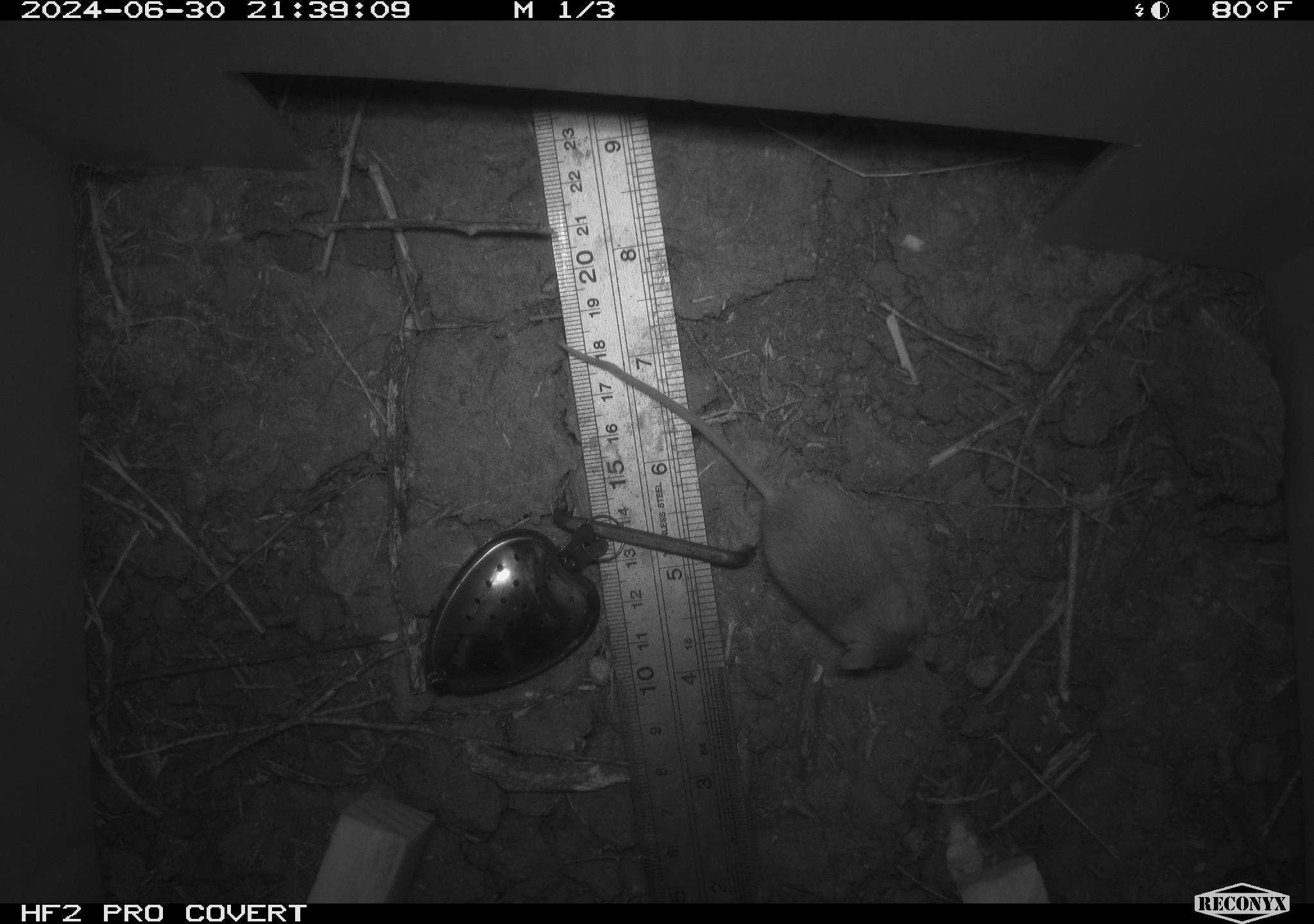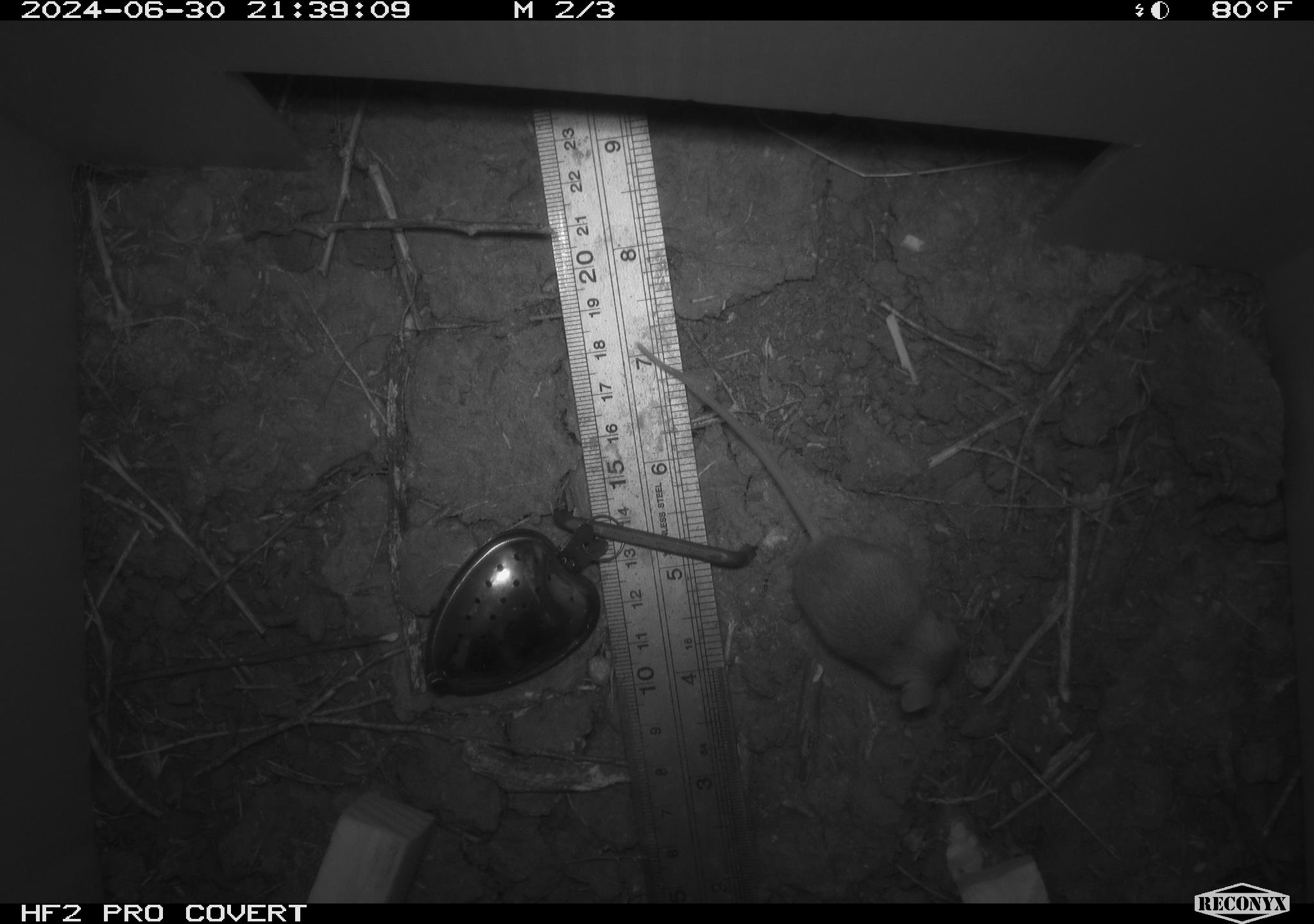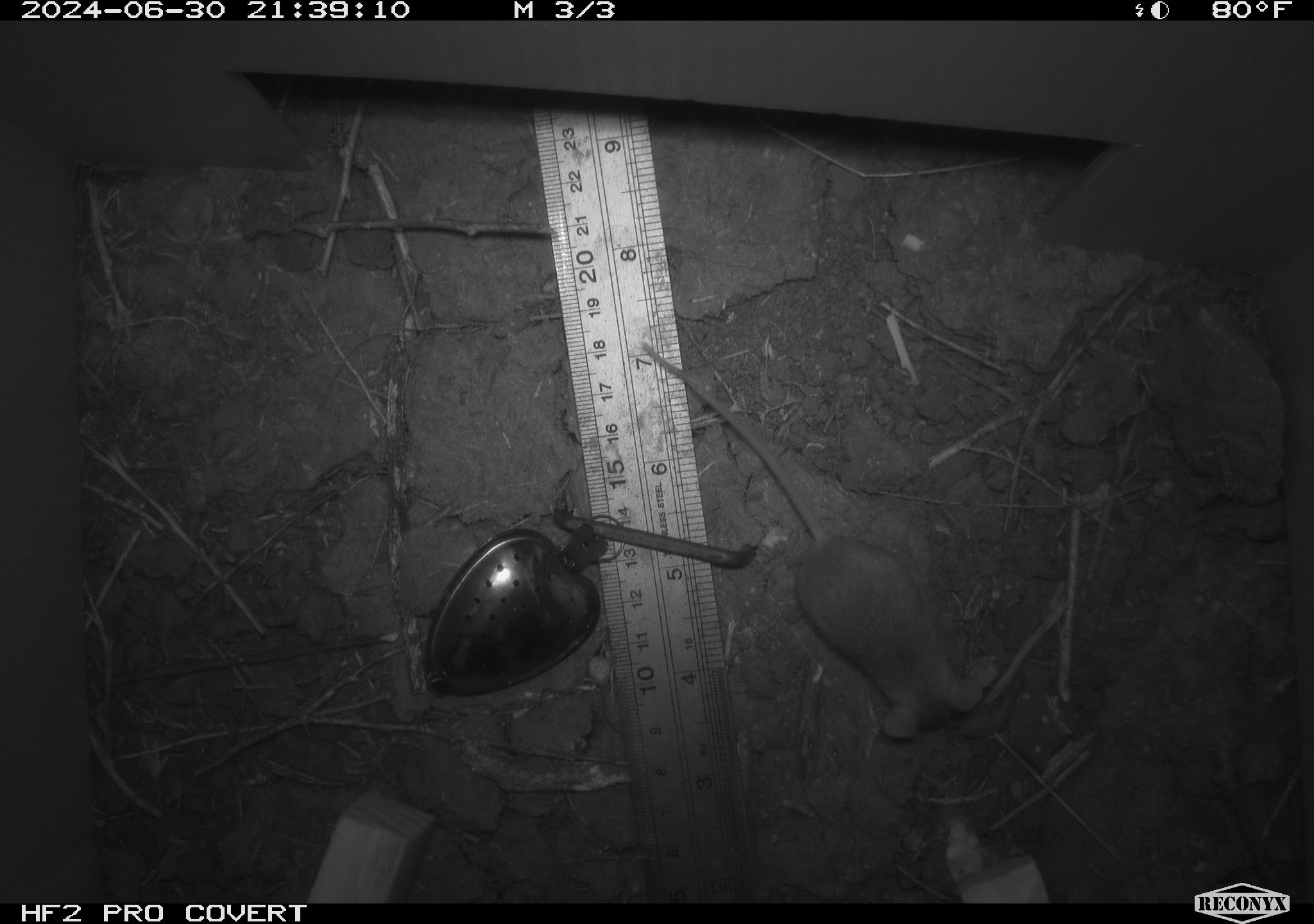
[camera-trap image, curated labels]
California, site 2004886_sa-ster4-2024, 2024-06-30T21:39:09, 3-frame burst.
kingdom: Animalia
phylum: Chordata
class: Mammalia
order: Rodentia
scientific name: Rodentia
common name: mouse species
Mouse species (Rodentia).